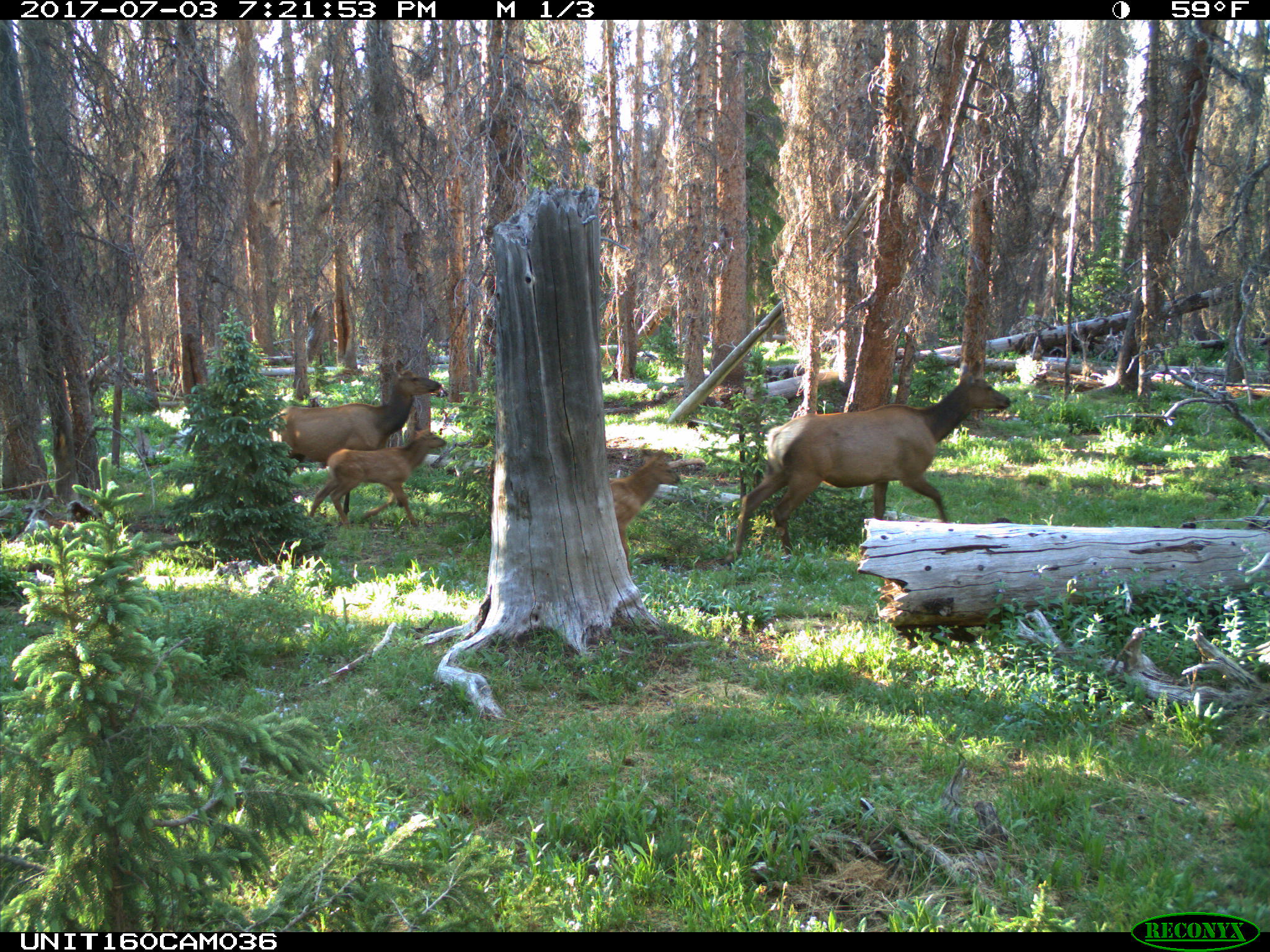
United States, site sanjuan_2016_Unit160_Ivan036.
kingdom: Animalia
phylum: Chordata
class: Mammalia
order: Artiodactyla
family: Cervidae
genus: Cervus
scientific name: Cervus elaphus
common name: red deer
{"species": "Cervus elaphus (red deer)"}